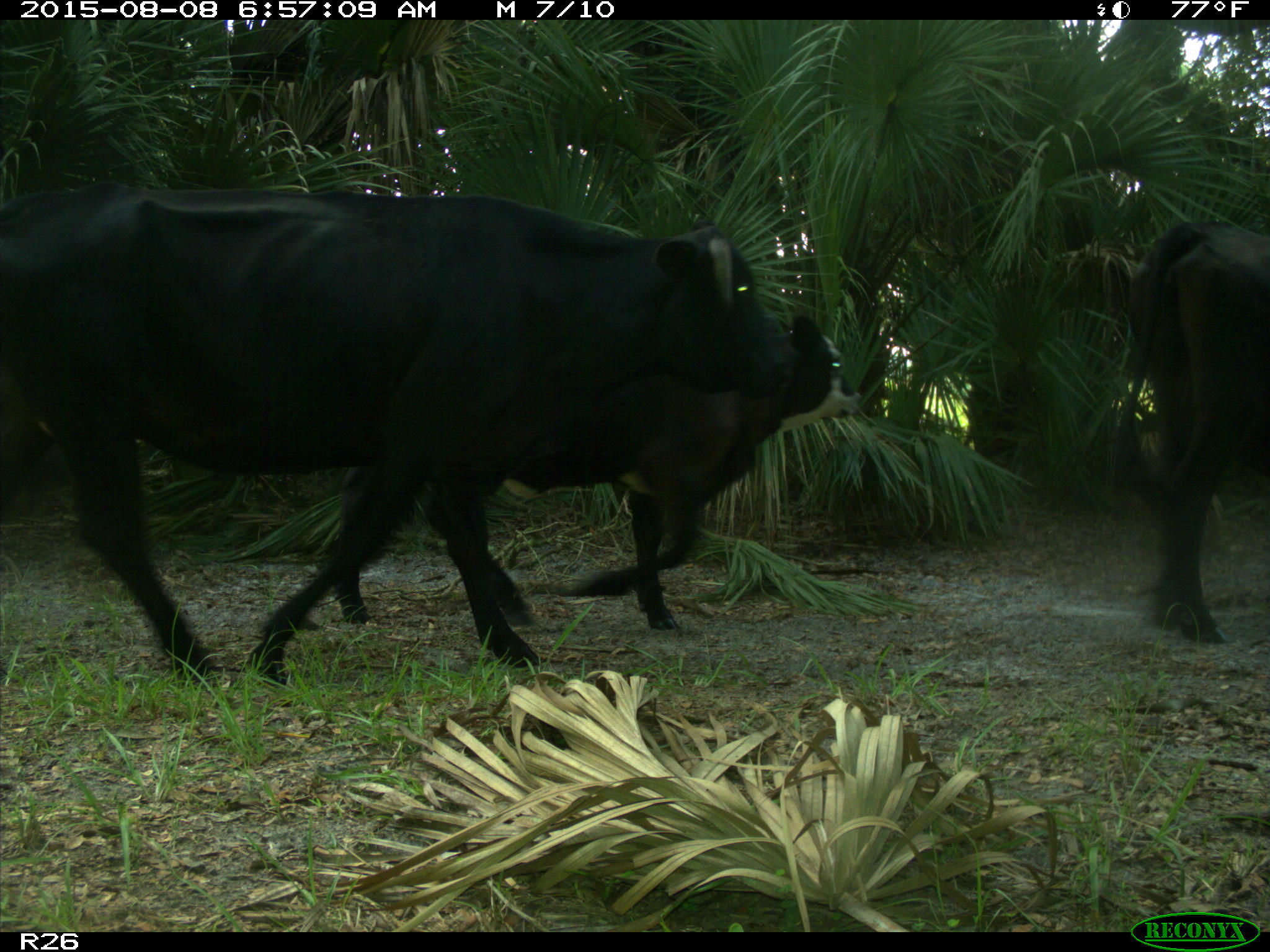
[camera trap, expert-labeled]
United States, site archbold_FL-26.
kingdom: Animalia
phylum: Chordata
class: Mammalia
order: Artiodactyla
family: Bovidae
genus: Bos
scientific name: Bos taurus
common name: domestic cow